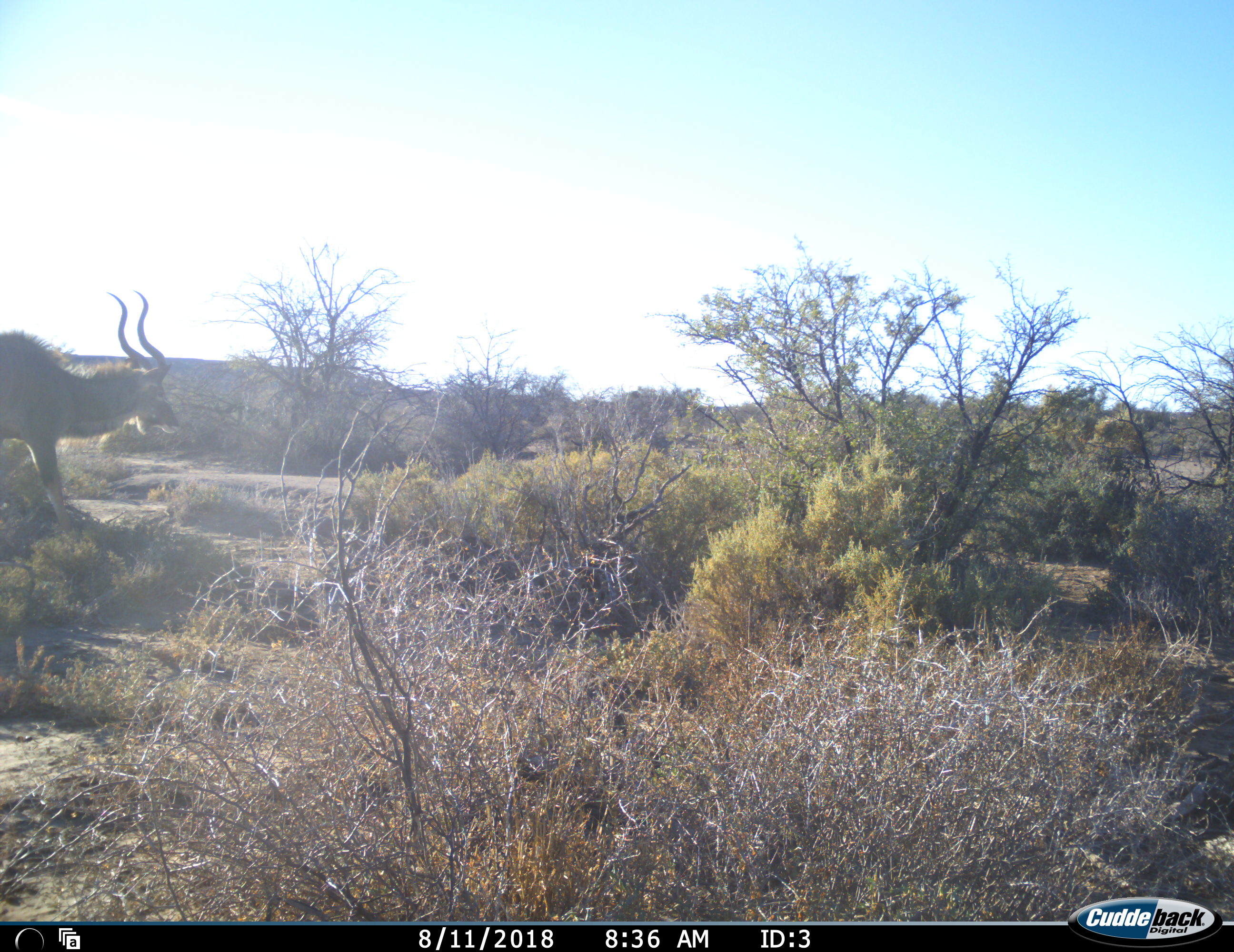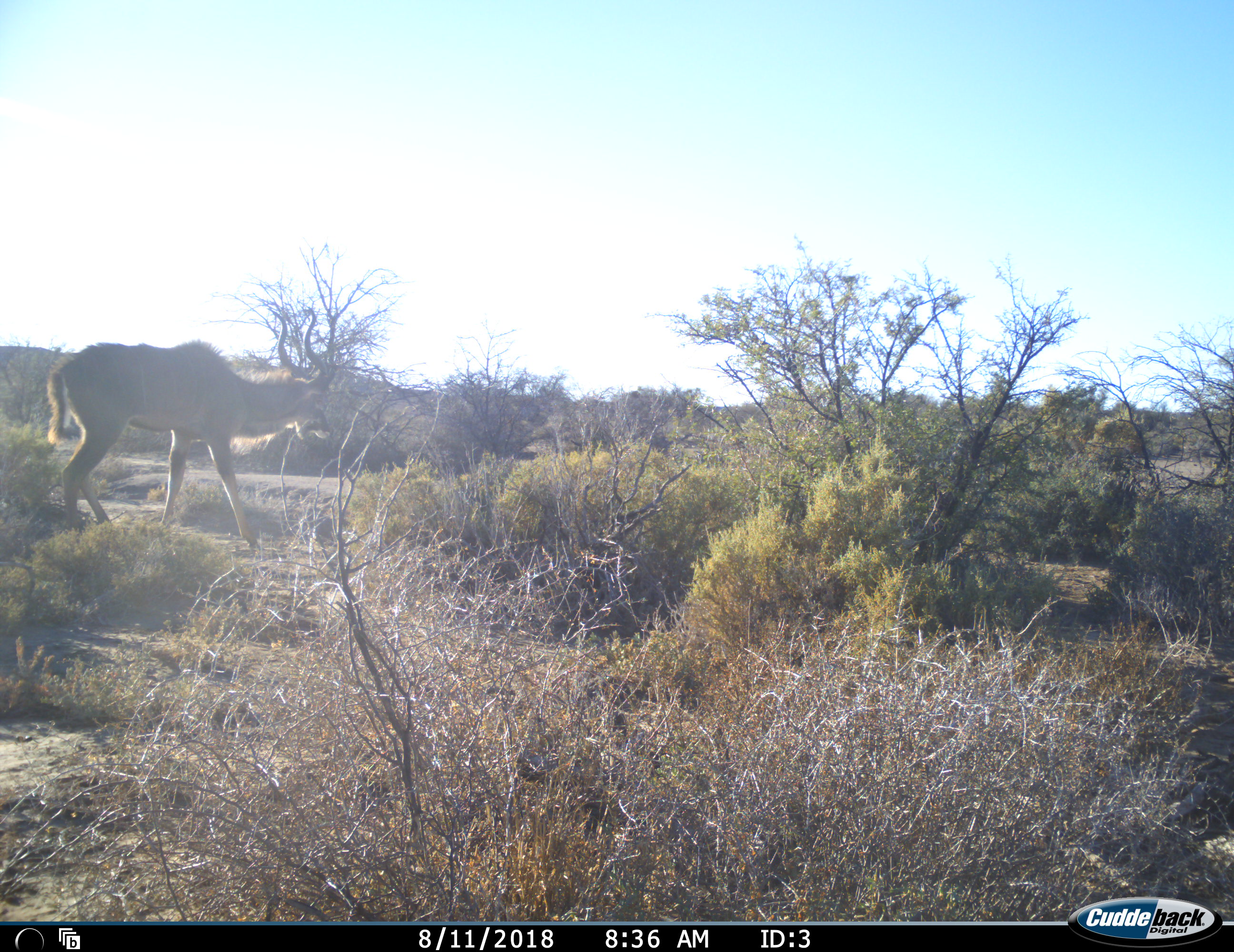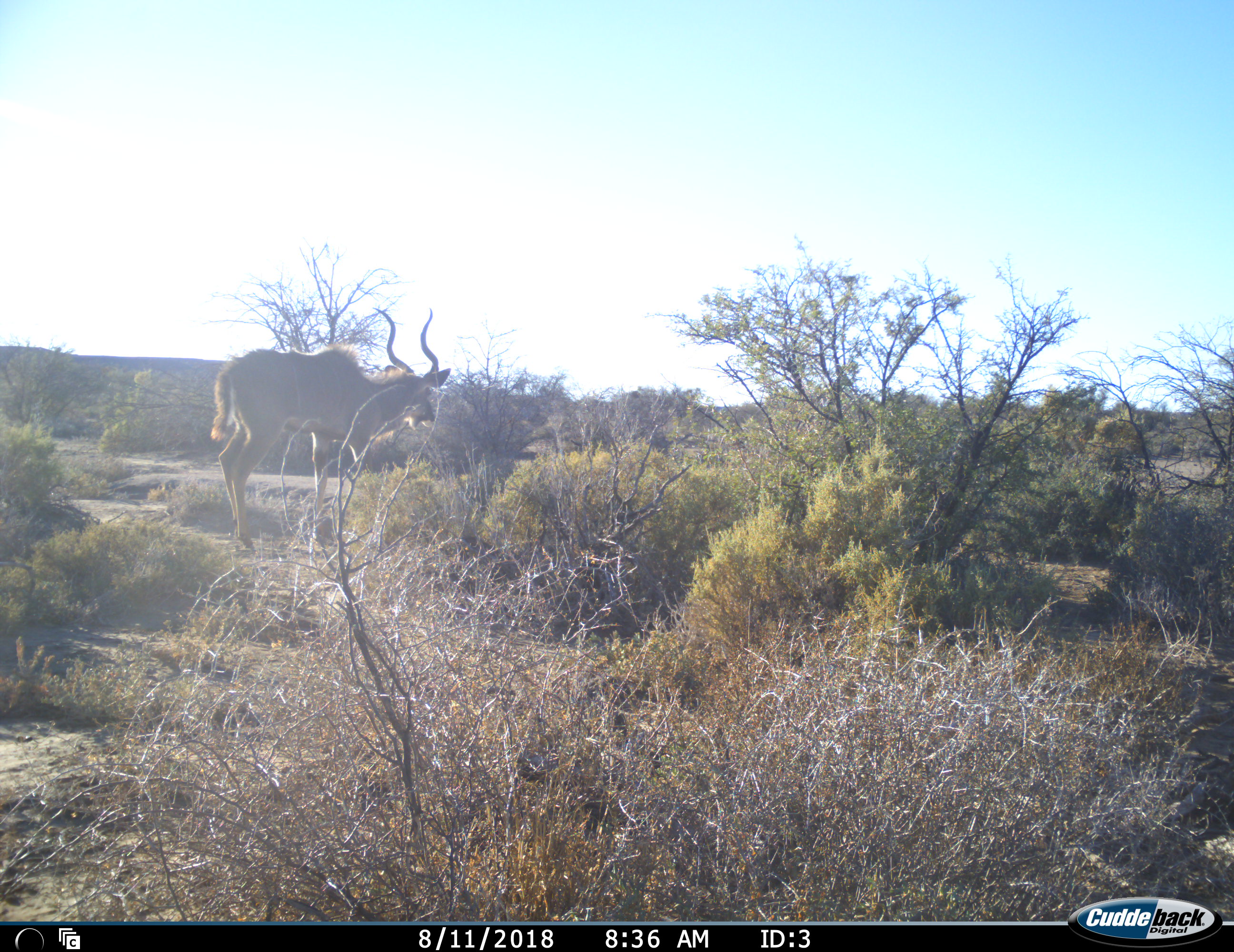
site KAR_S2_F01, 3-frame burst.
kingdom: Animalia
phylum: Chordata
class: Mammalia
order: Artiodactyla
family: Bovidae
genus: Tragelaphus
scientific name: Tragelaphus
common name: kudu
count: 1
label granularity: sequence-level